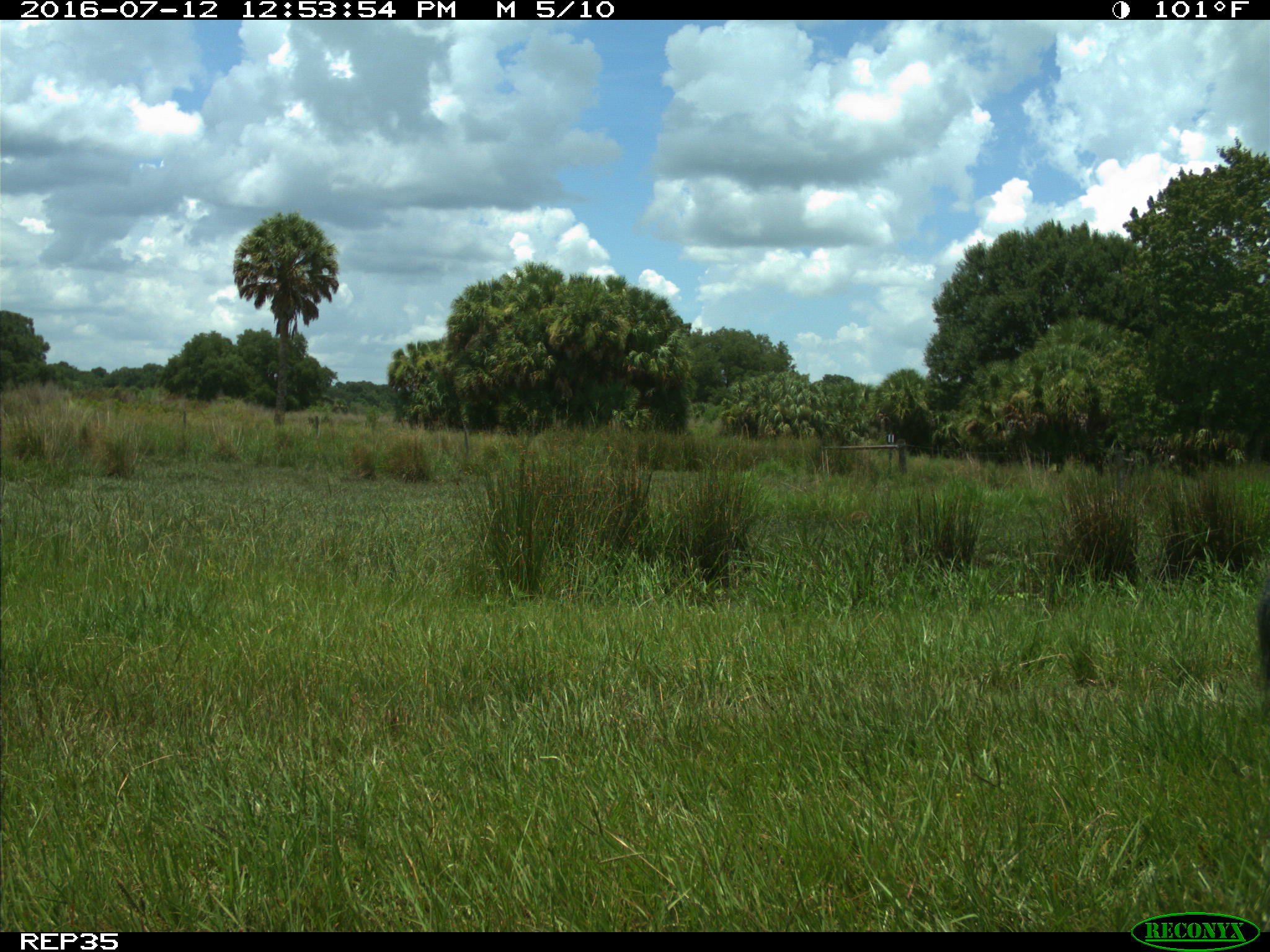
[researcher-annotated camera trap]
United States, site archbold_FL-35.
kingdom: Animalia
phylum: Chordata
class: Mammalia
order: Artiodactyla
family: Bovidae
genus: Bos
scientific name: Bos taurus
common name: domestic cow